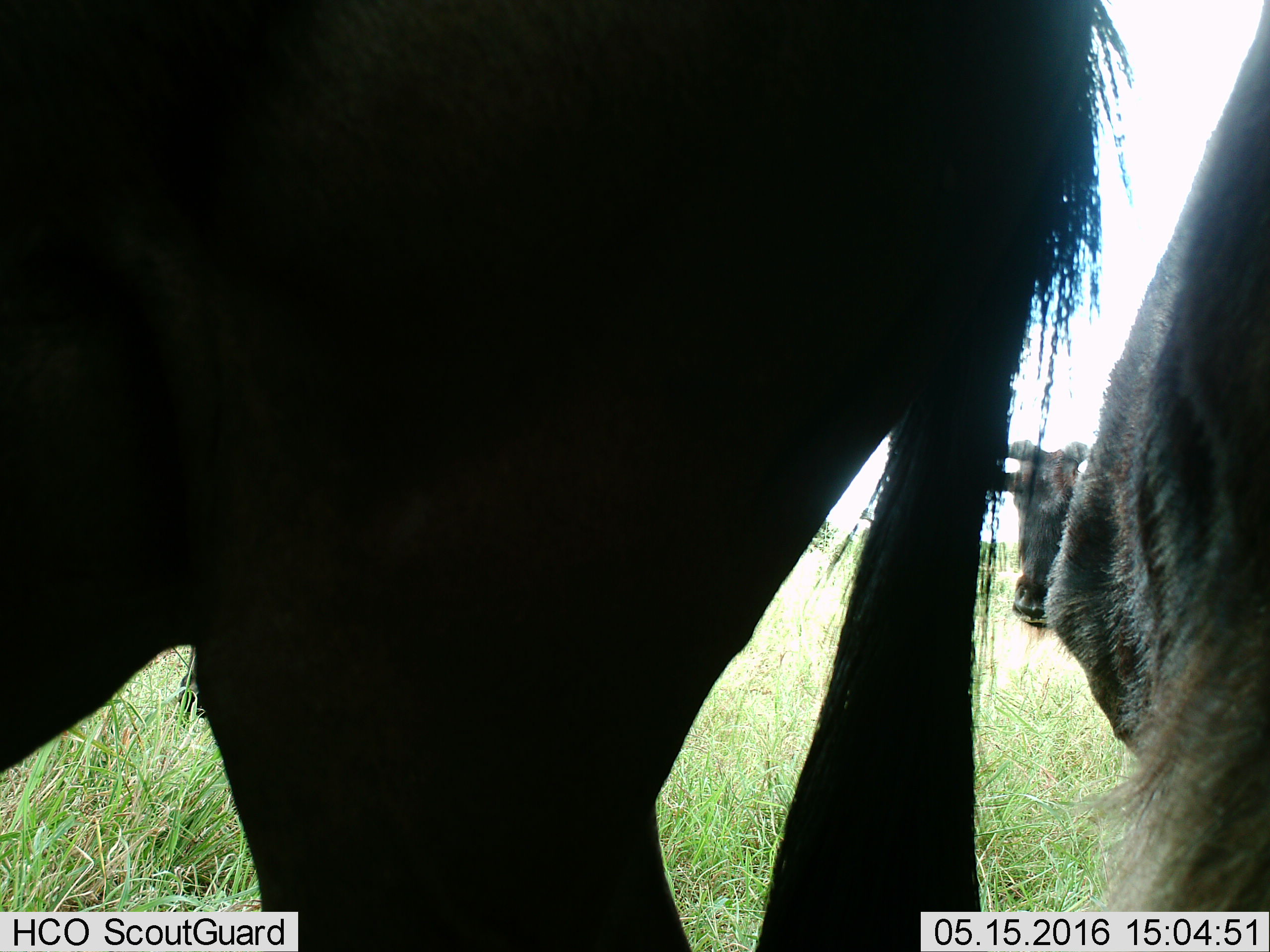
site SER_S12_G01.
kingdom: Animalia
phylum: Chordata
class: Mammalia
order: Artiodactyla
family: Bovidae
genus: Connochaetes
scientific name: Connochaetes taurinus taurinus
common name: blue wildebeest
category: wildebeestblue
Wildebeestblue (blue wildebeest) (Connochaetes taurinus taurinus), count 3. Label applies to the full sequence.